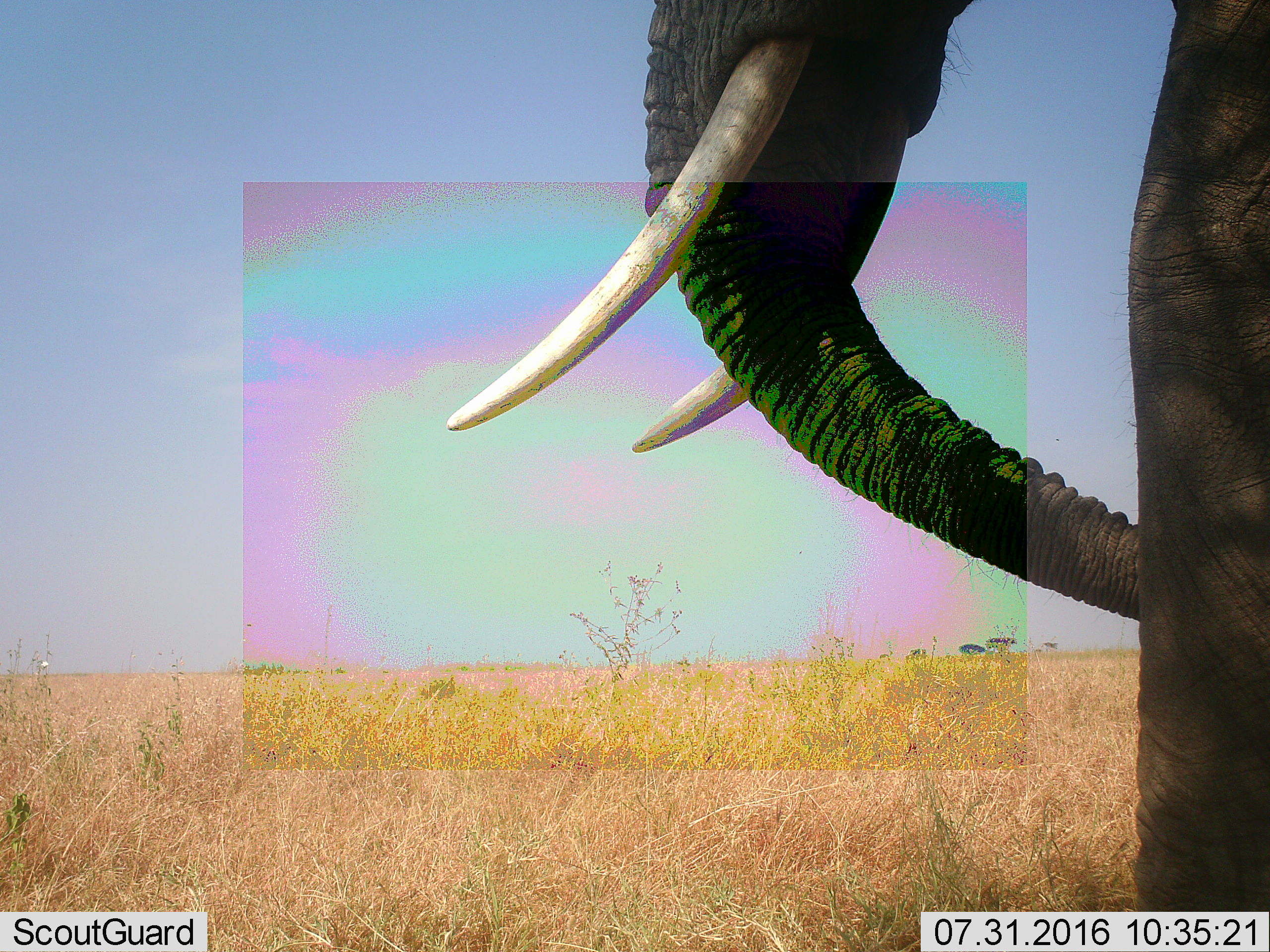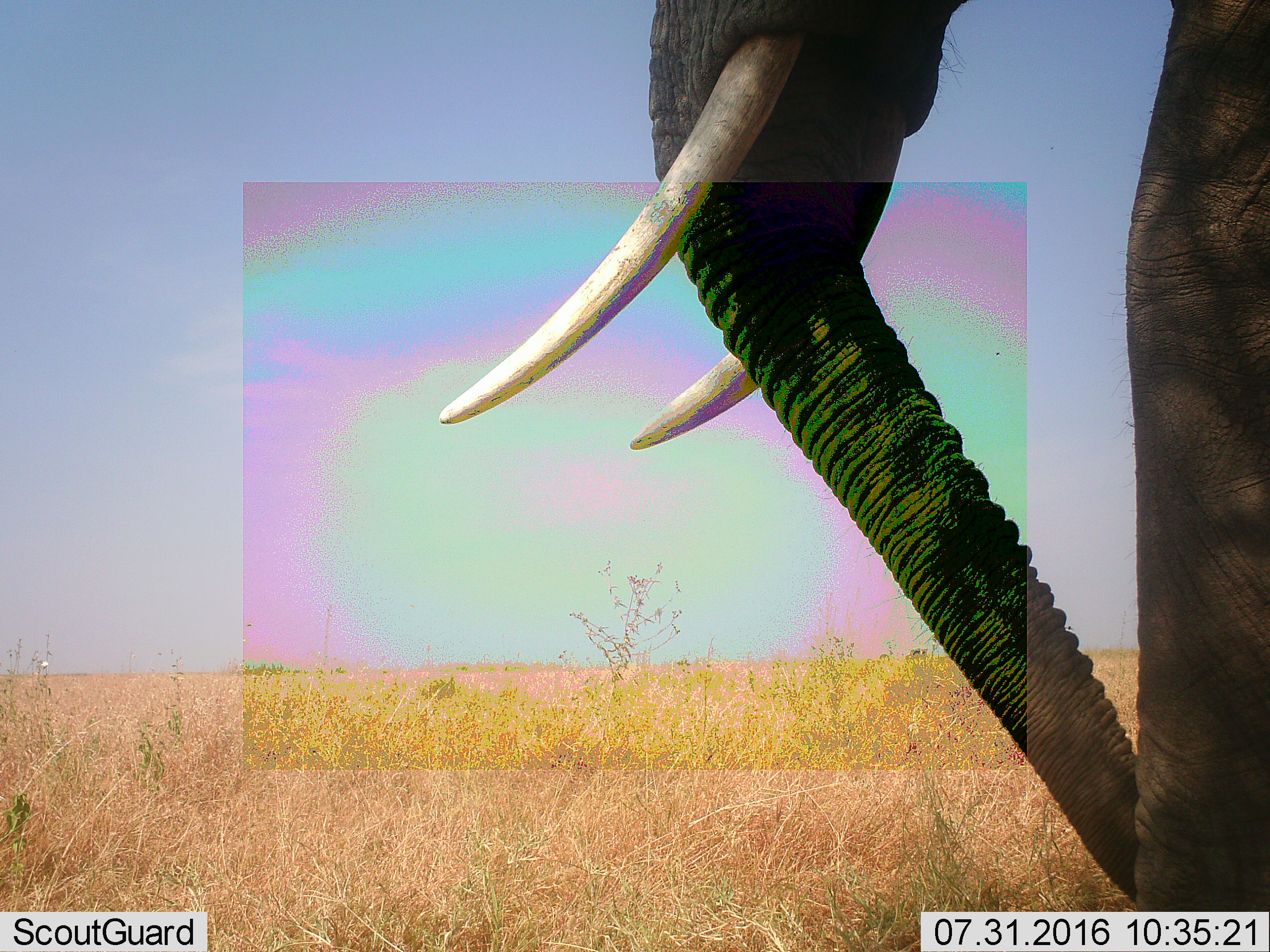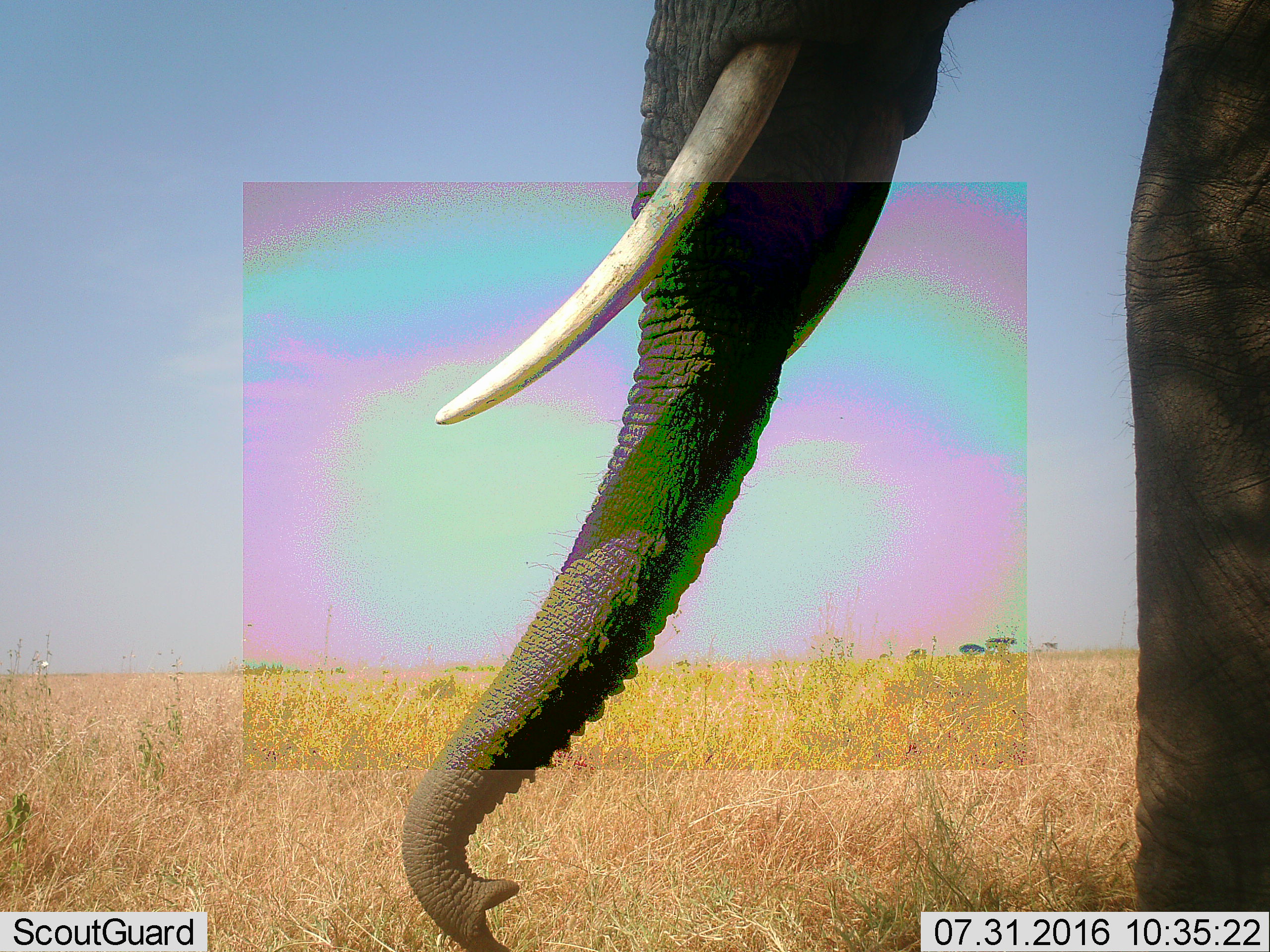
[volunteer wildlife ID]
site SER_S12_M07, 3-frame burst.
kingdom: Animalia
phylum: Chordata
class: Mammalia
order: Proboscidea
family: Elephantidae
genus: Loxodonta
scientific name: Loxodonta africana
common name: african bush elephant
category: elephant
Elephant (african bush elephant) (Loxodonta africana), count 1. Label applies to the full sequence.